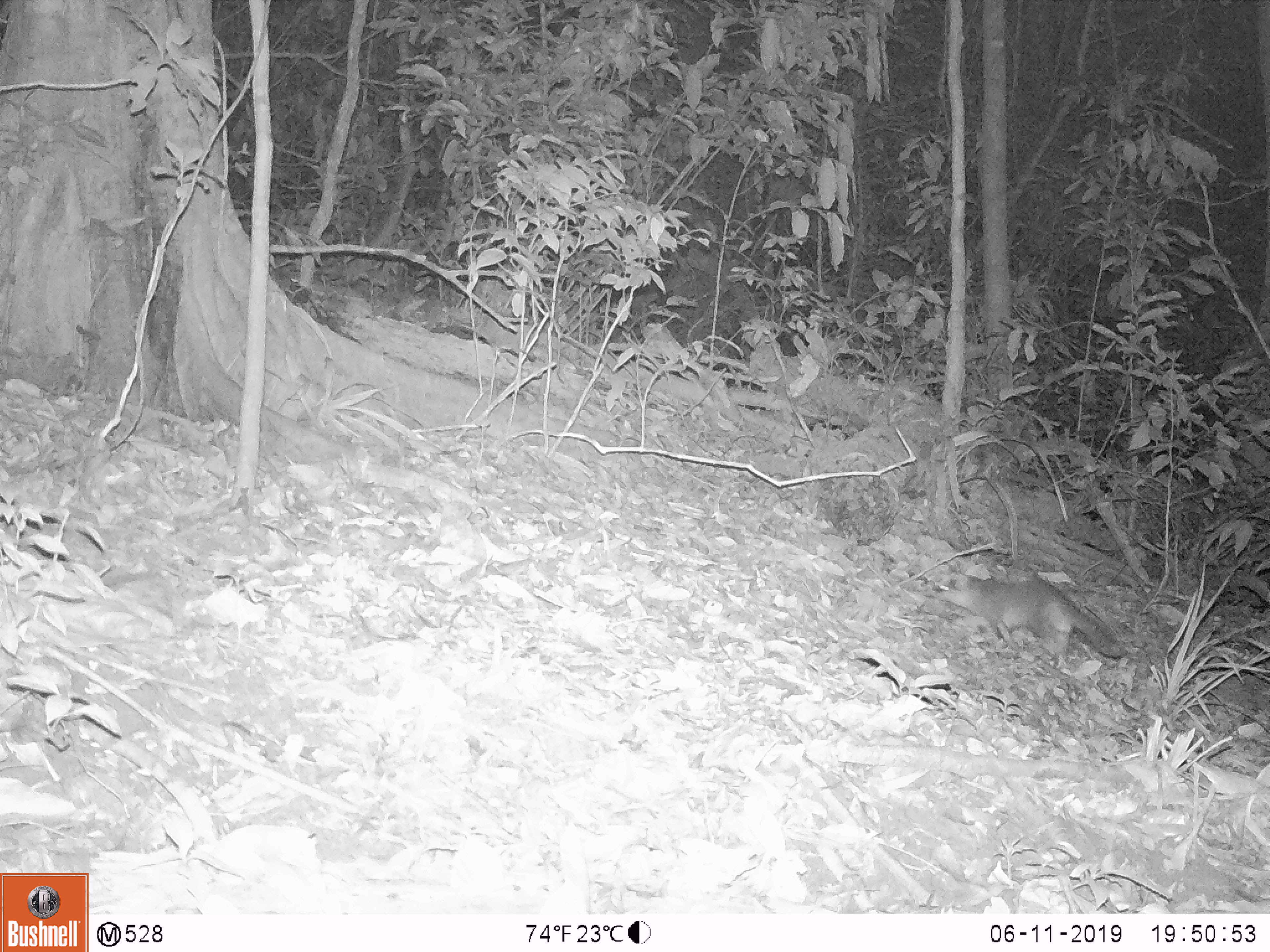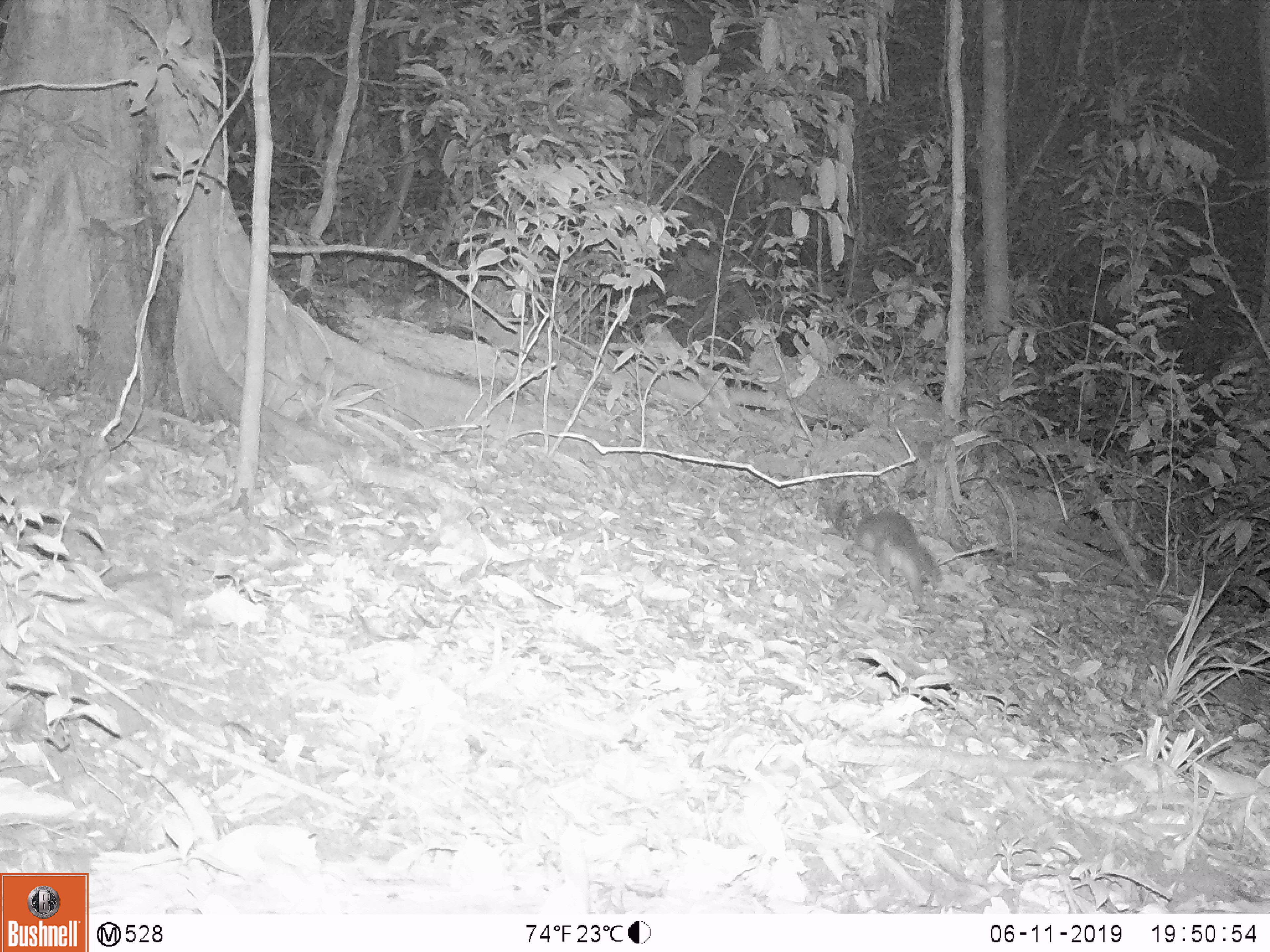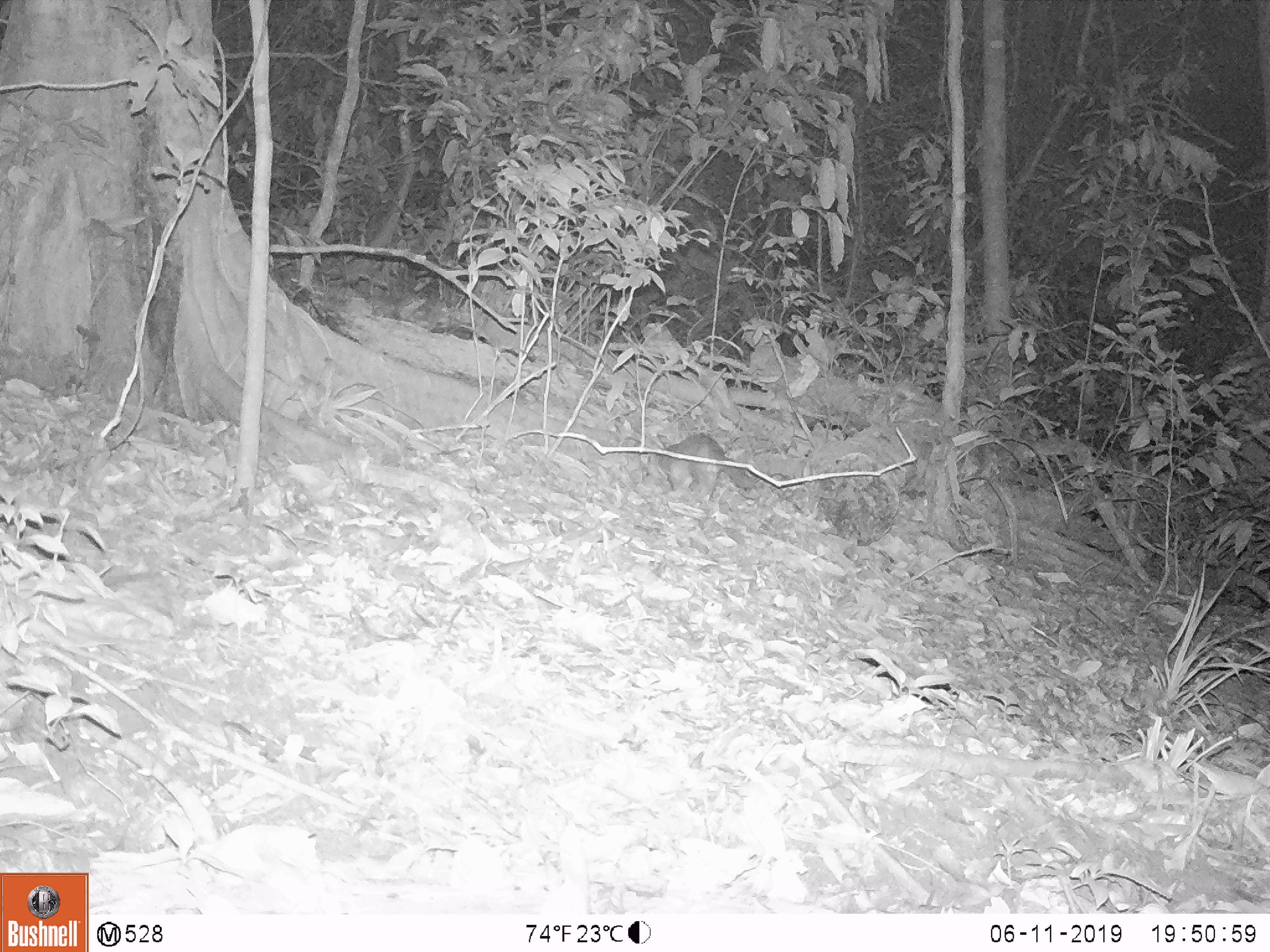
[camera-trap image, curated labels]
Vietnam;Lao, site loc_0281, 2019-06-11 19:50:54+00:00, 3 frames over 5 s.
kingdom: Animalia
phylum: Chordata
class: Mammalia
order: Carnivora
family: Mustelidae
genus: Melogale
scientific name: Melogale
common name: ferret badger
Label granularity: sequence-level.